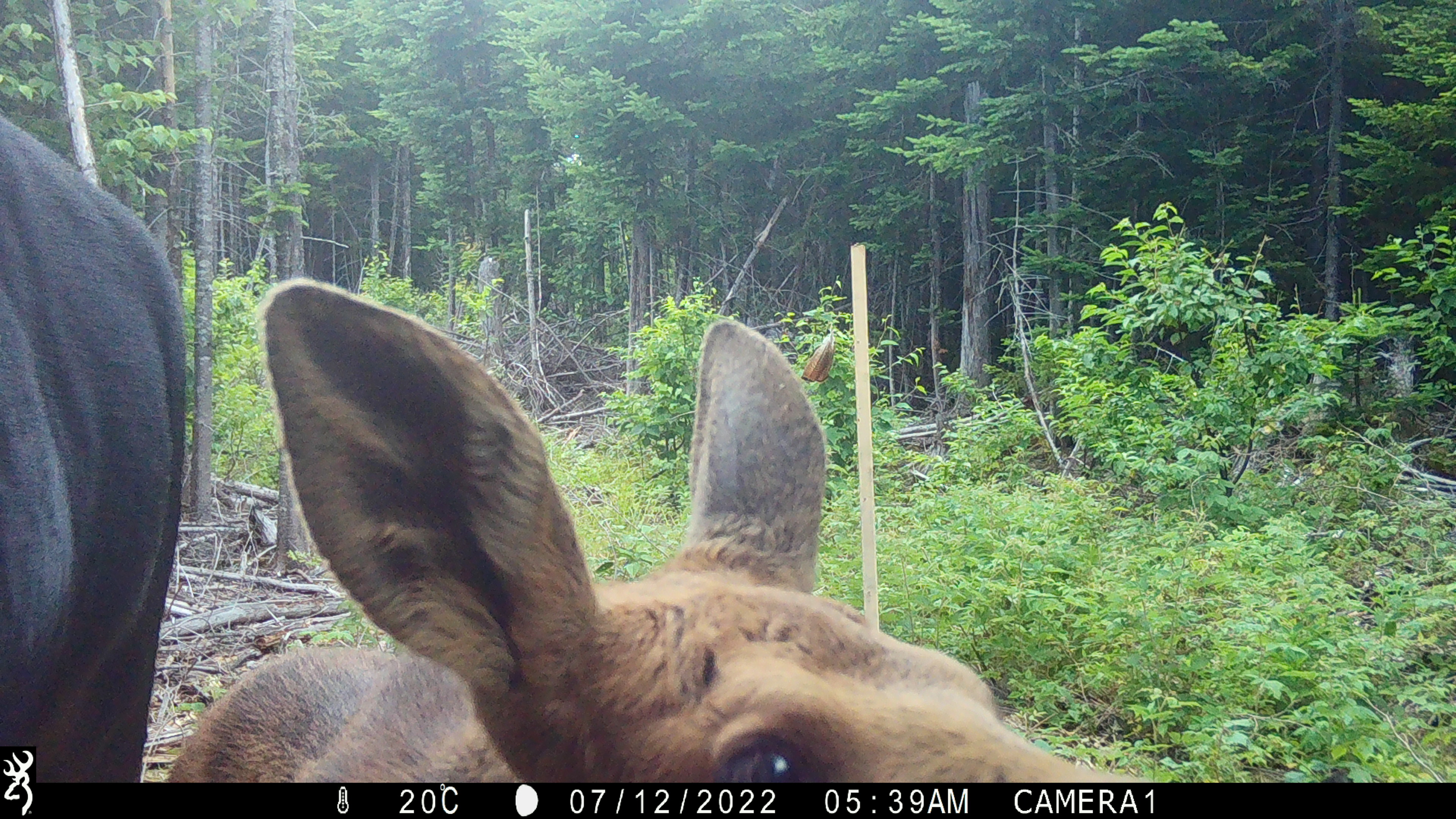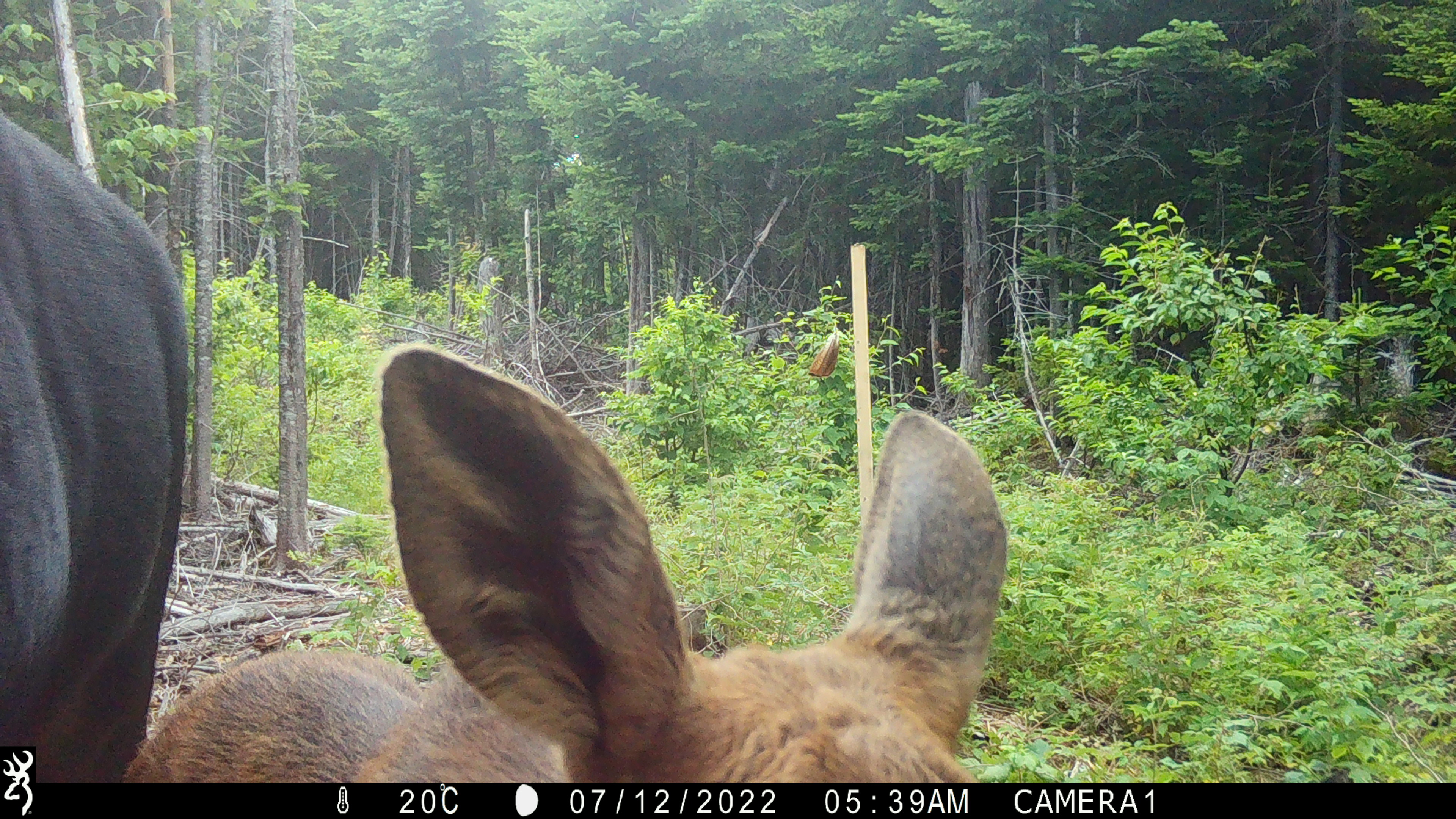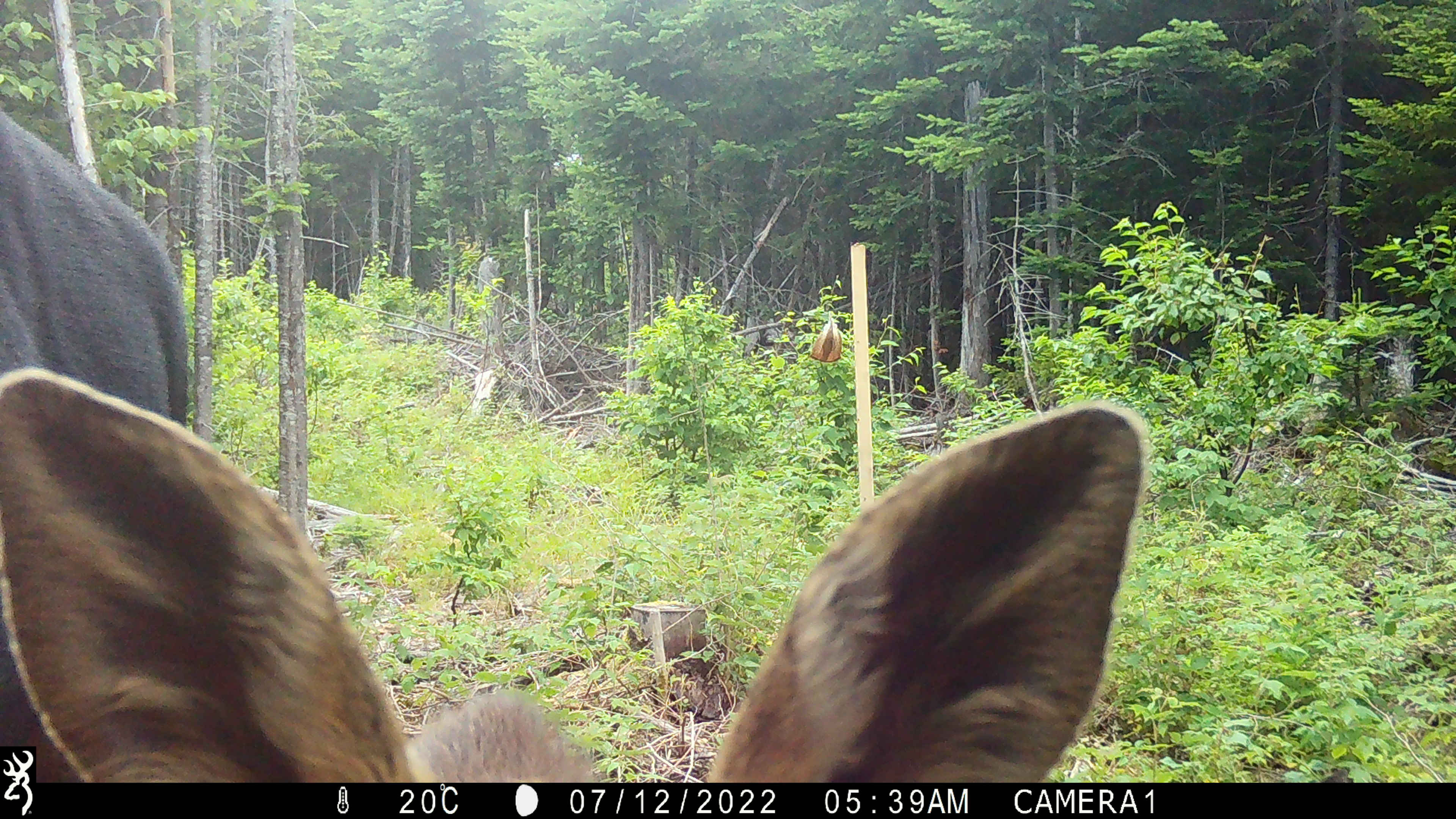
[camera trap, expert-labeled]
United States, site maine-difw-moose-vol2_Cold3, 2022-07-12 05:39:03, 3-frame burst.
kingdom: Animalia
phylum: Chordata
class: Mammalia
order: Artiodactyla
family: Cervidae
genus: Alces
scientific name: Alces alces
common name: moose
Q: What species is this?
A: Moose (Alces alces).